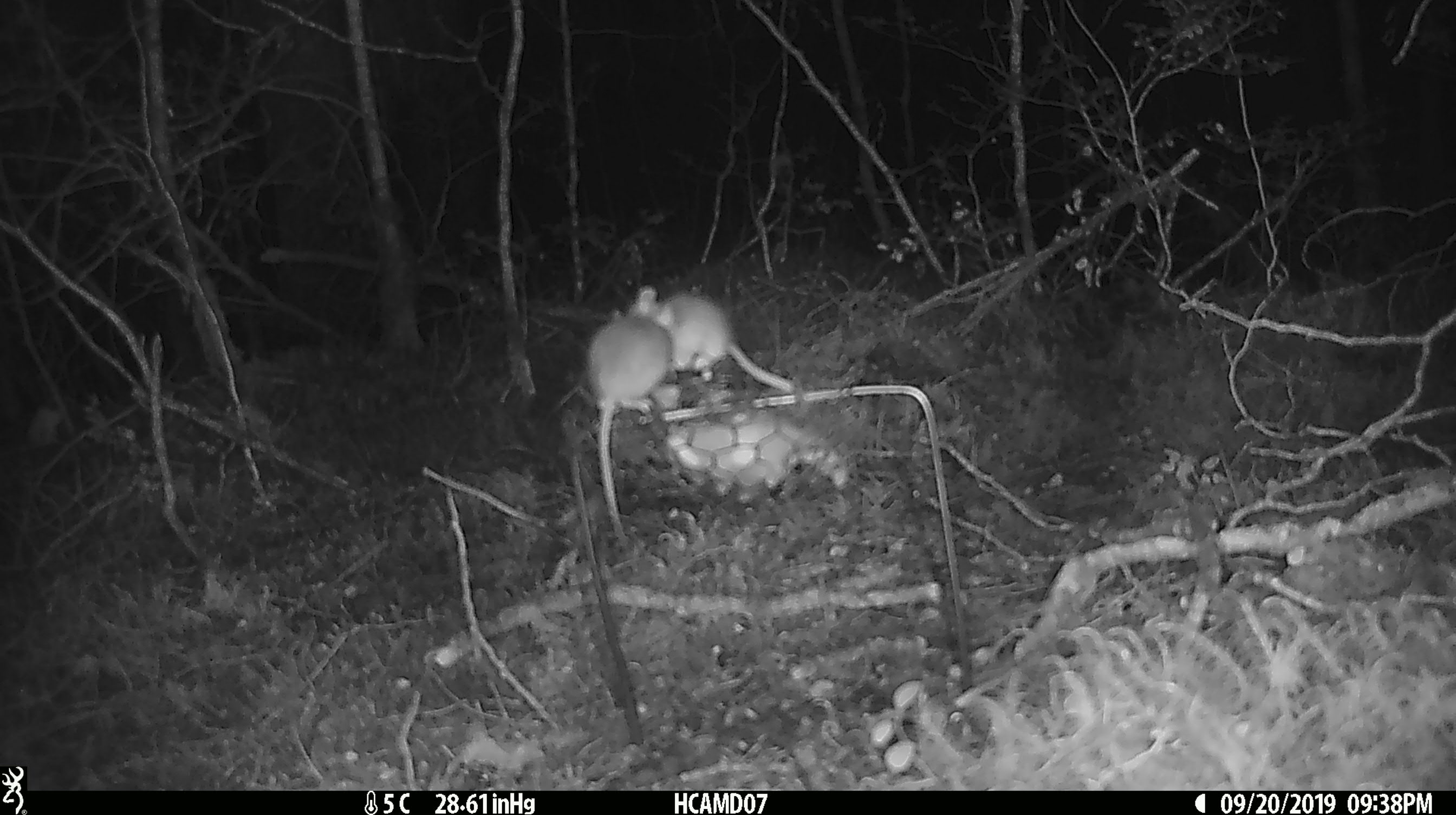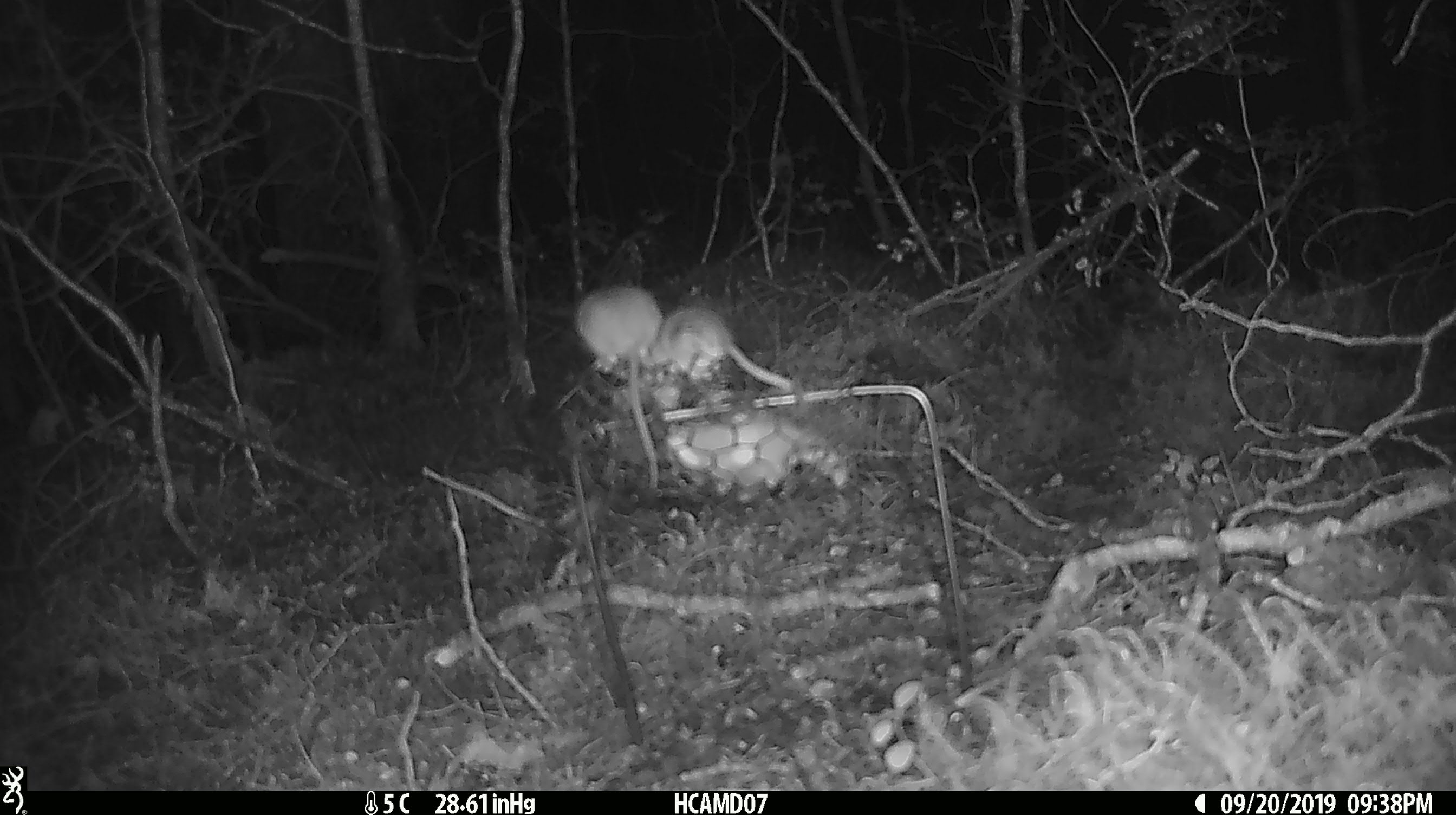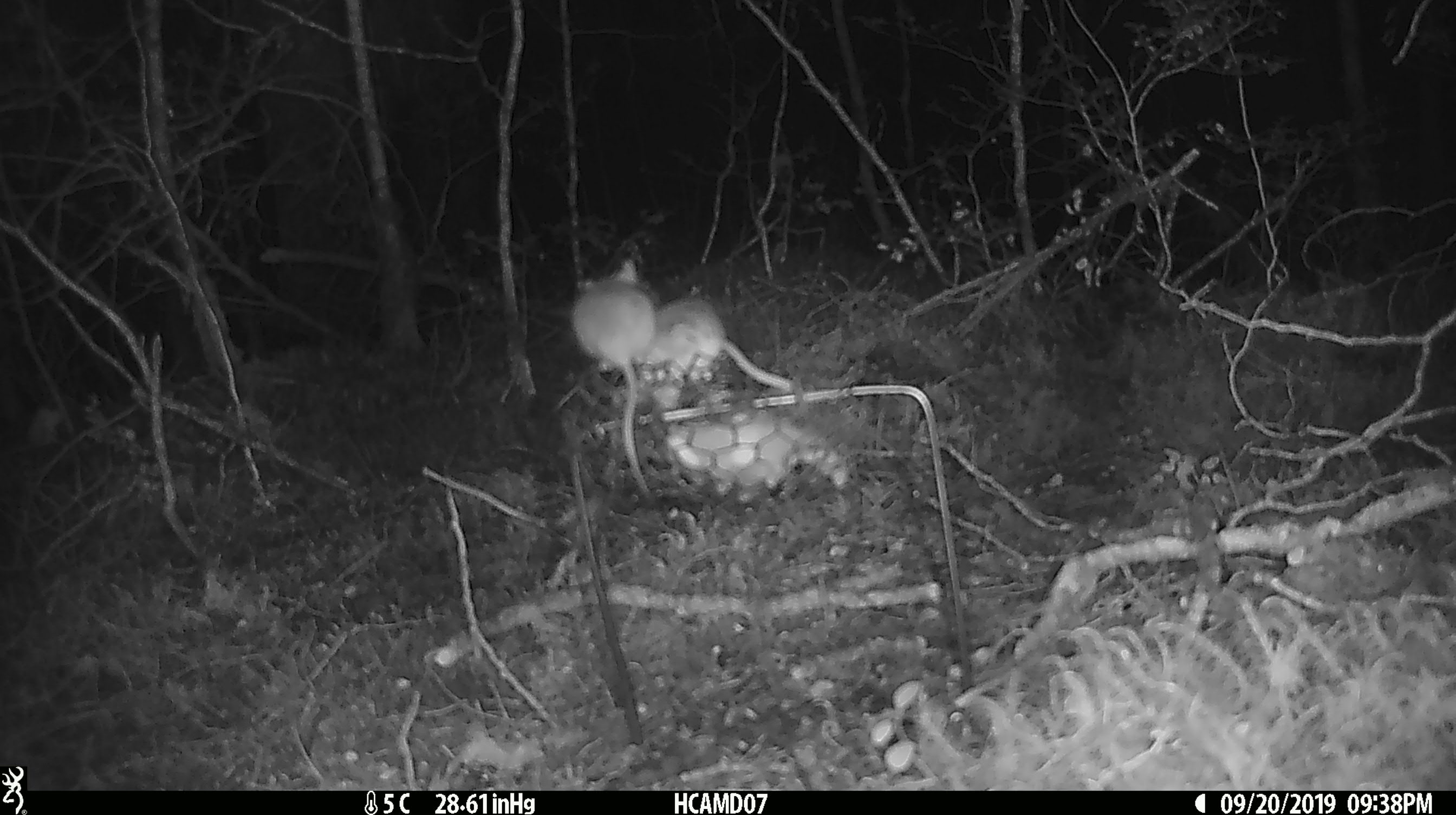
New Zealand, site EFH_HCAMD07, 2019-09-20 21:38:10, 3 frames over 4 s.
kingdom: Animalia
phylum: Chordata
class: Mammalia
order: Rodentia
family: Muridae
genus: Mus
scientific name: Mus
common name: mouse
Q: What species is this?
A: Mouse (Mus).